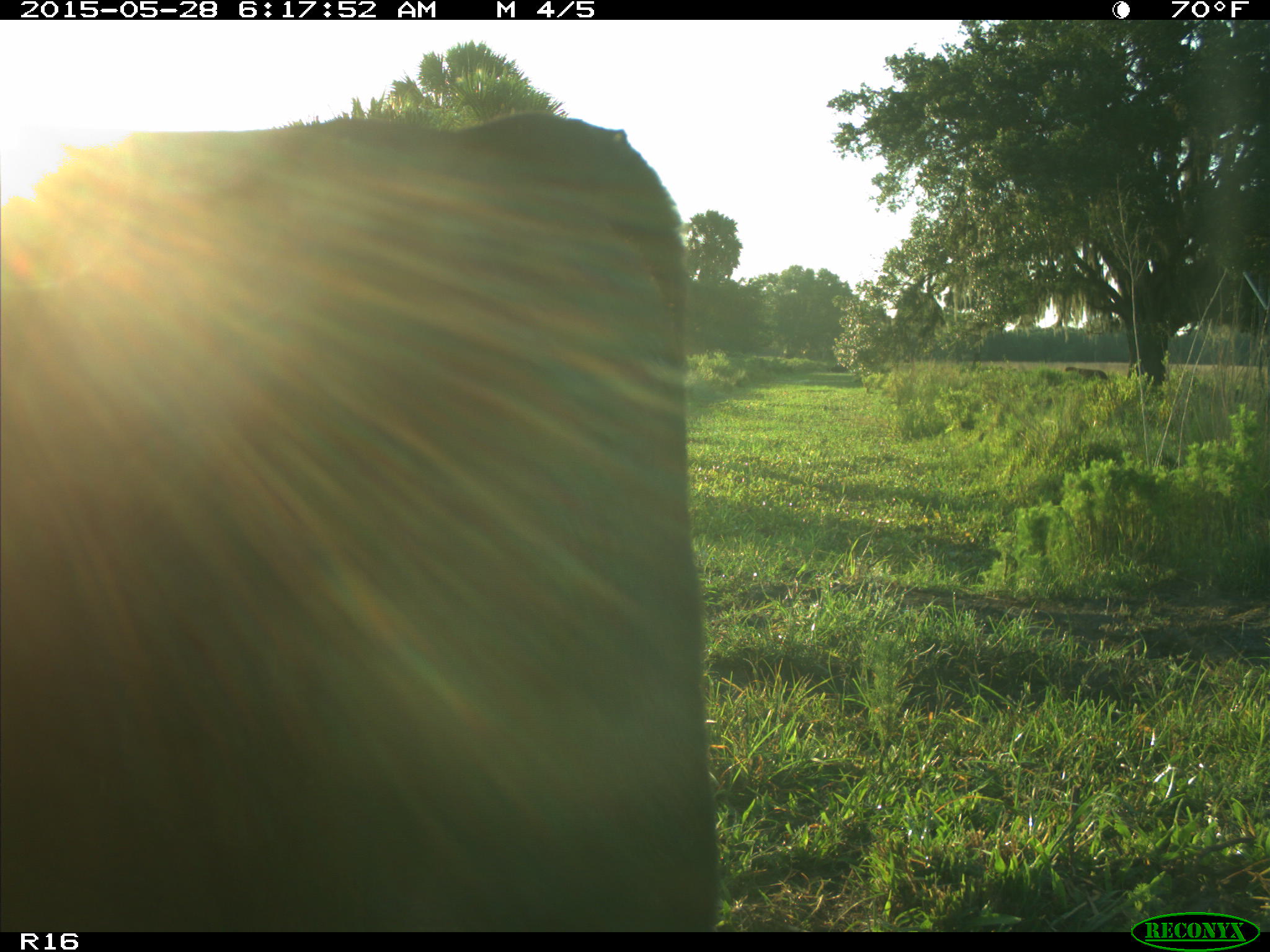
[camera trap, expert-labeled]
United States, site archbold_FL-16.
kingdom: Animalia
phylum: Chordata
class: Mammalia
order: Artiodactyla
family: Bovidae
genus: Bos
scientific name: Bos taurus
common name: domestic cow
Bos taurus (domestic cow).